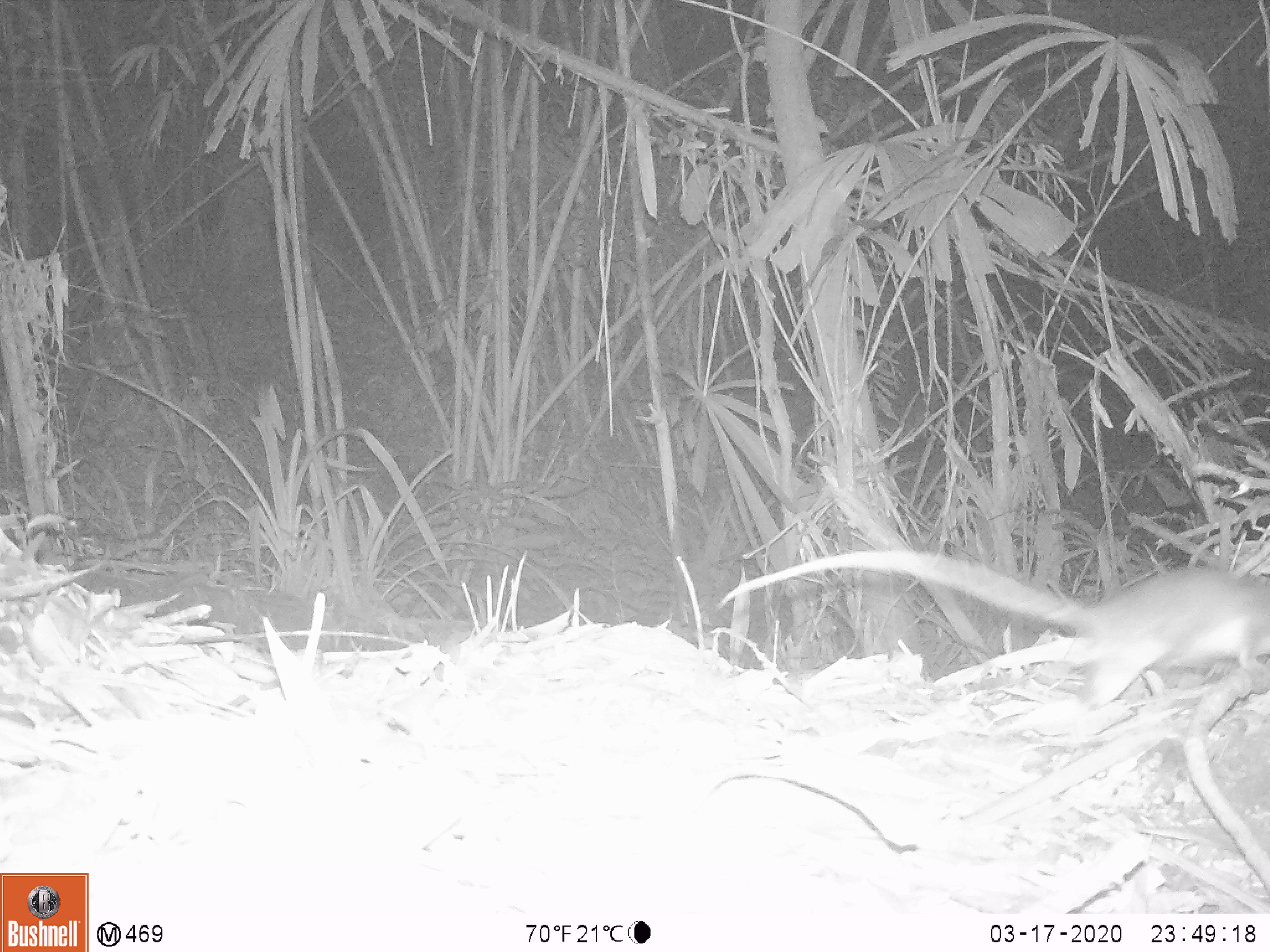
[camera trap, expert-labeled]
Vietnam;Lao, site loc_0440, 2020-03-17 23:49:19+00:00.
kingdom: Animalia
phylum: Chordata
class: Mammalia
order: Rodentia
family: Muridae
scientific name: Muridae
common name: old-world mice and rats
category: unidentified murid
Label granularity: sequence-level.